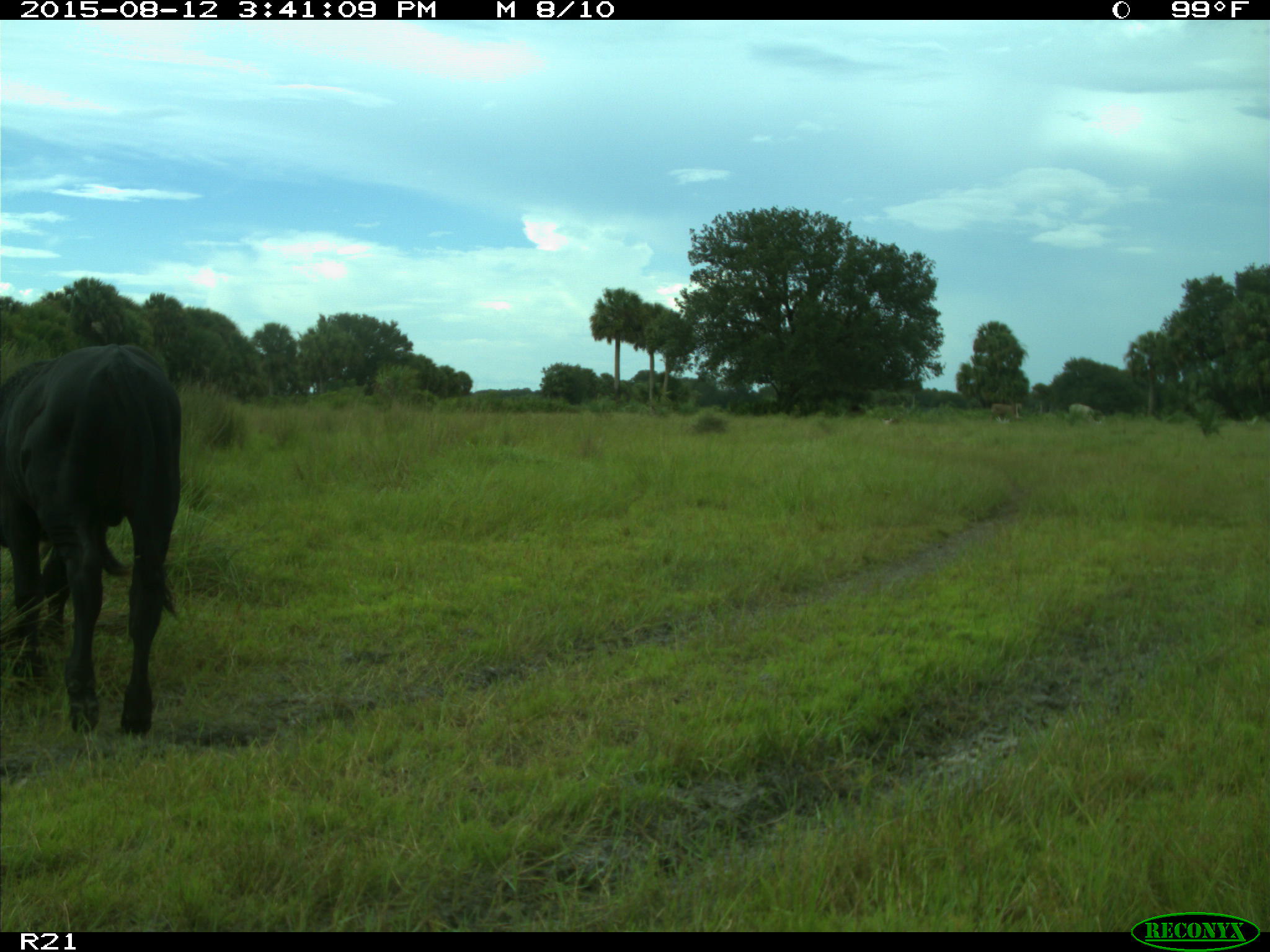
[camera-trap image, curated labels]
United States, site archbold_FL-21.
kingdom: Animalia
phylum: Chordata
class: Mammalia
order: Artiodactyla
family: Bovidae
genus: Bos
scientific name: Bos taurus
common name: domestic cow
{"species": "Bos taurus (domestic cow)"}